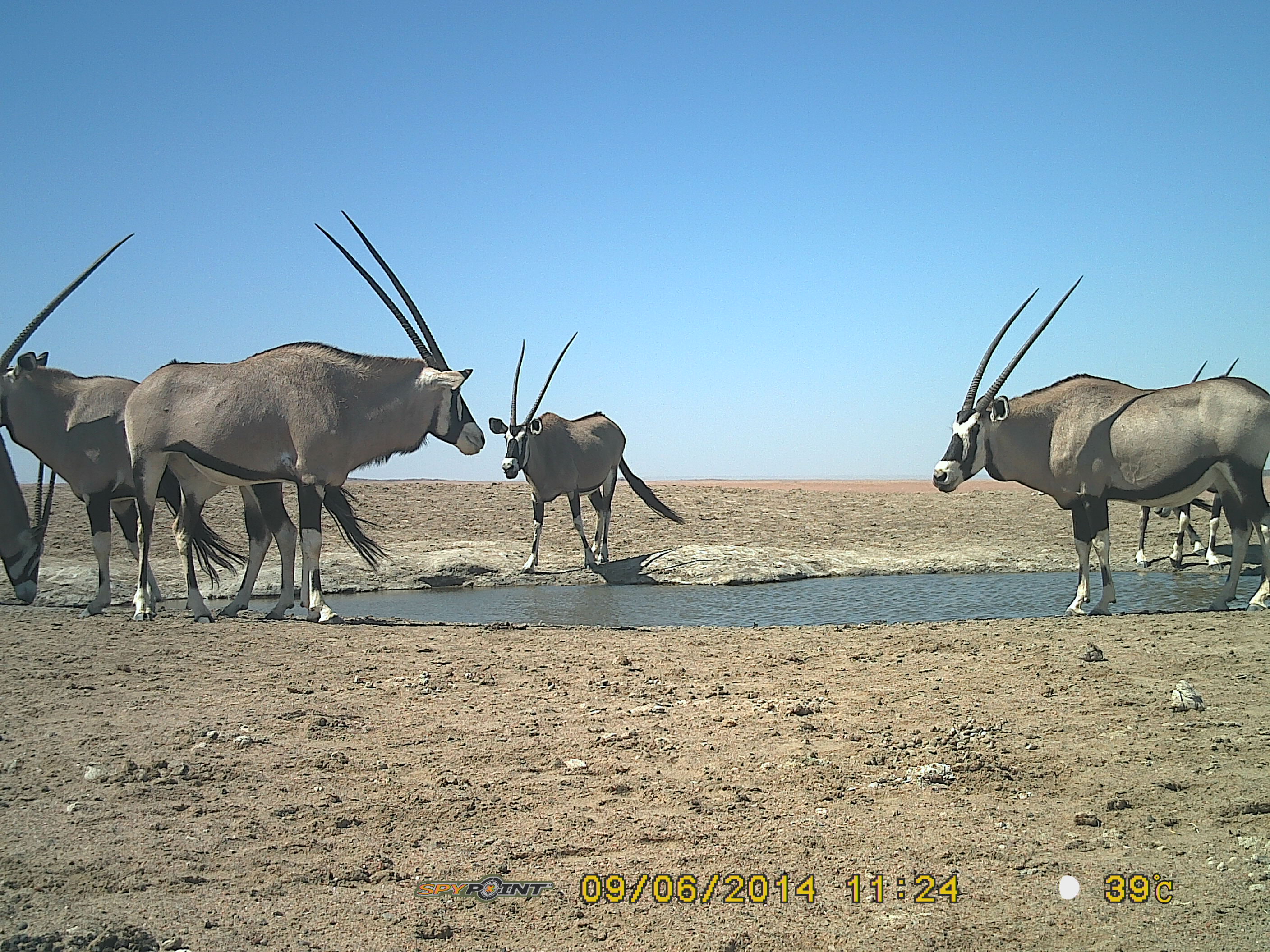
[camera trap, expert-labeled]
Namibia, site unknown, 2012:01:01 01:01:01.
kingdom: Animalia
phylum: Chordata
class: Mammalia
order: Artiodactyla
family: Bovidae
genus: Oryx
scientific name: Oryx gazella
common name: gemsbok